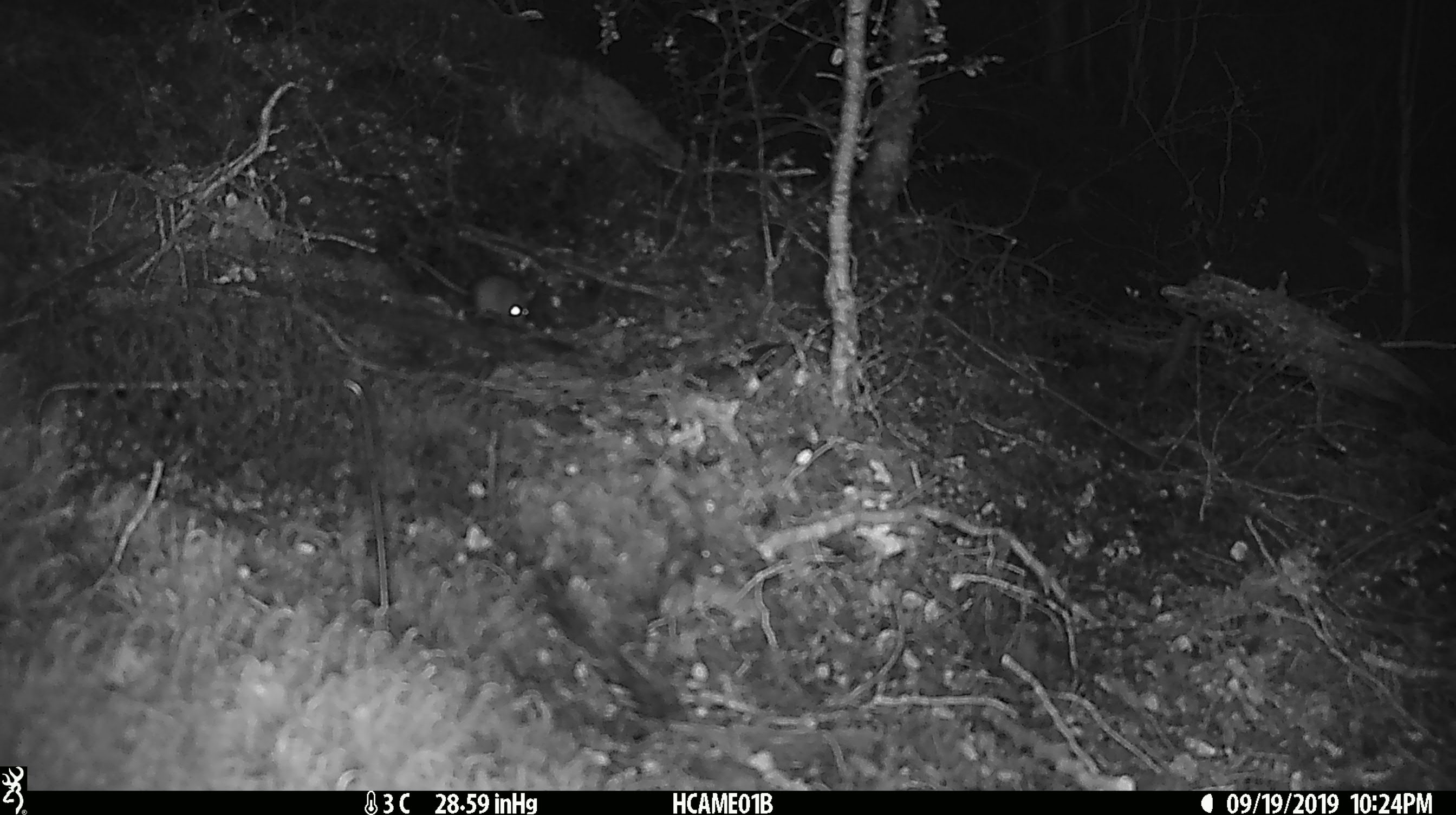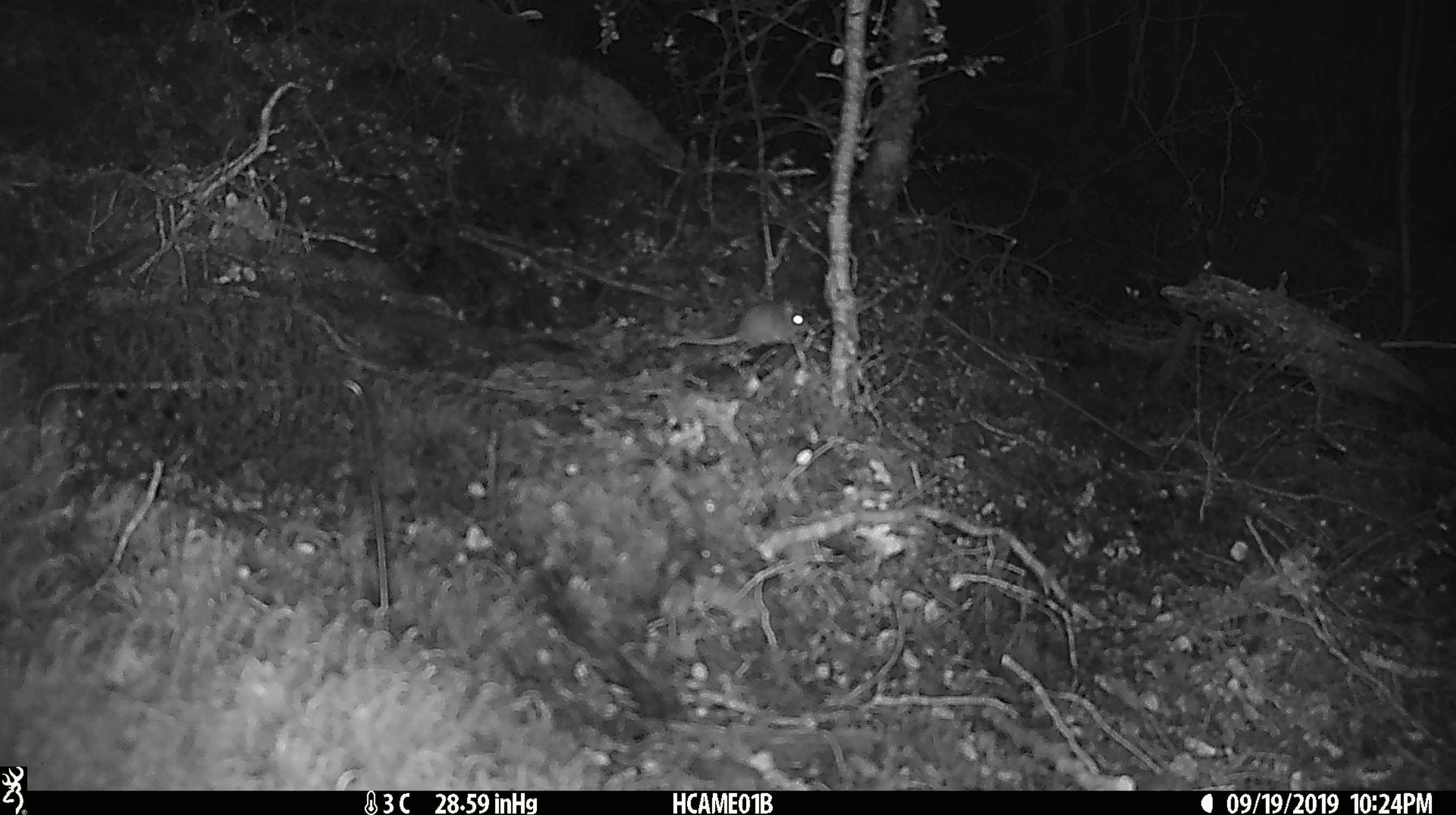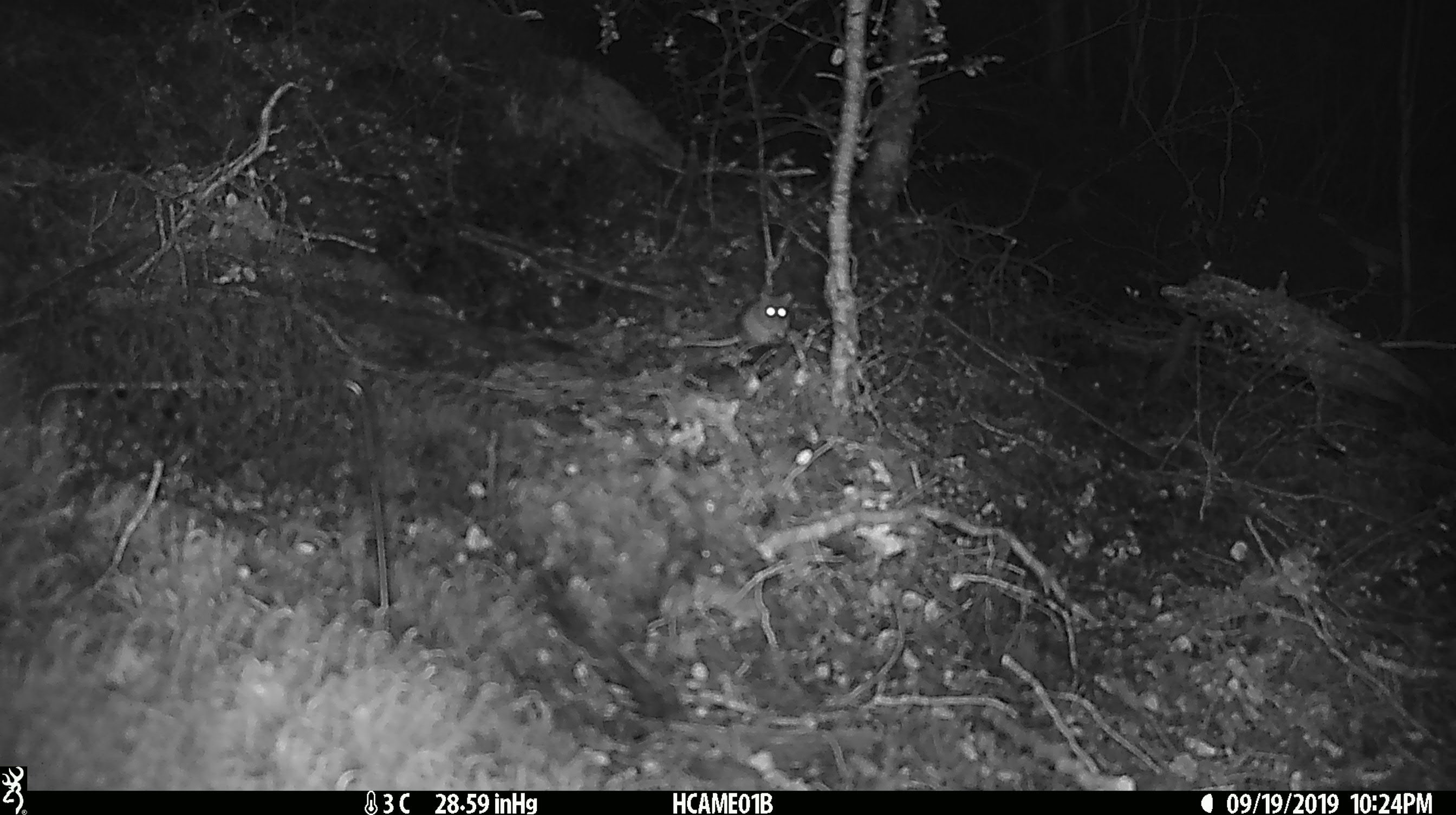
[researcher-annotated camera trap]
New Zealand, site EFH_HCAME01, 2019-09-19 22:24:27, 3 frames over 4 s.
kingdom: Animalia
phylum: Chordata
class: Mammalia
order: Rodentia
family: Muridae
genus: Mus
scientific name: Mus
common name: mouse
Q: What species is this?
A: Mouse (Mus).